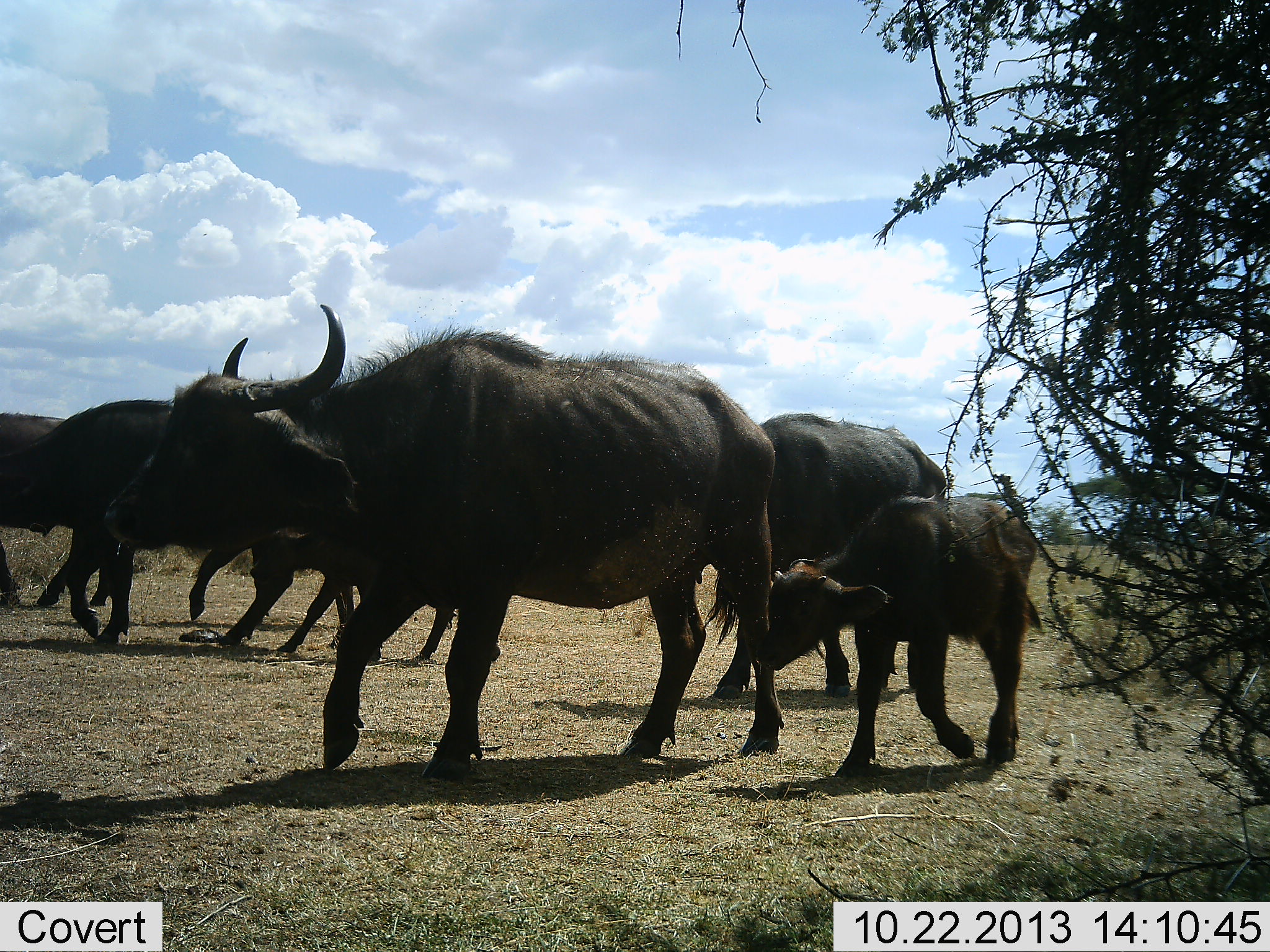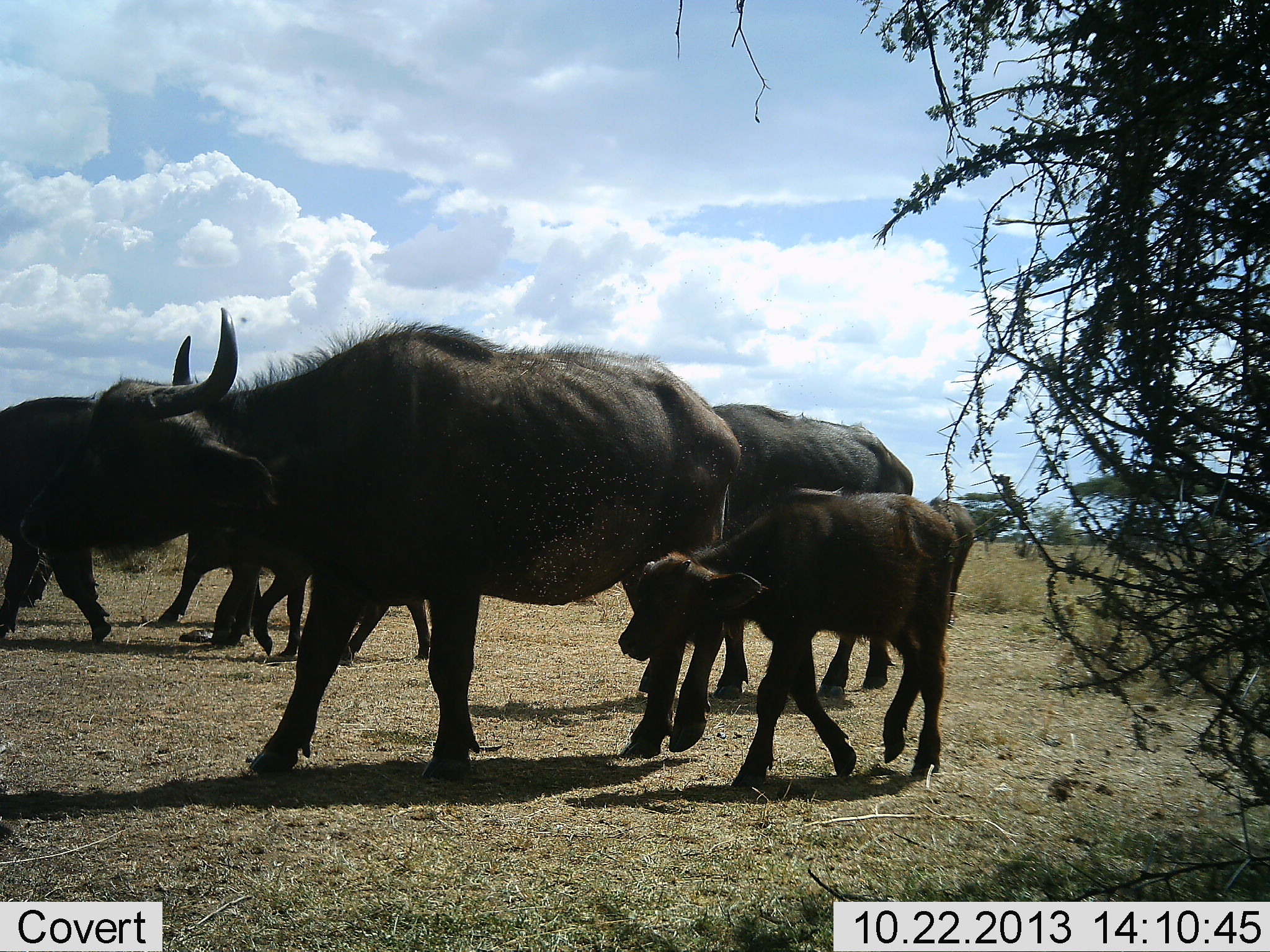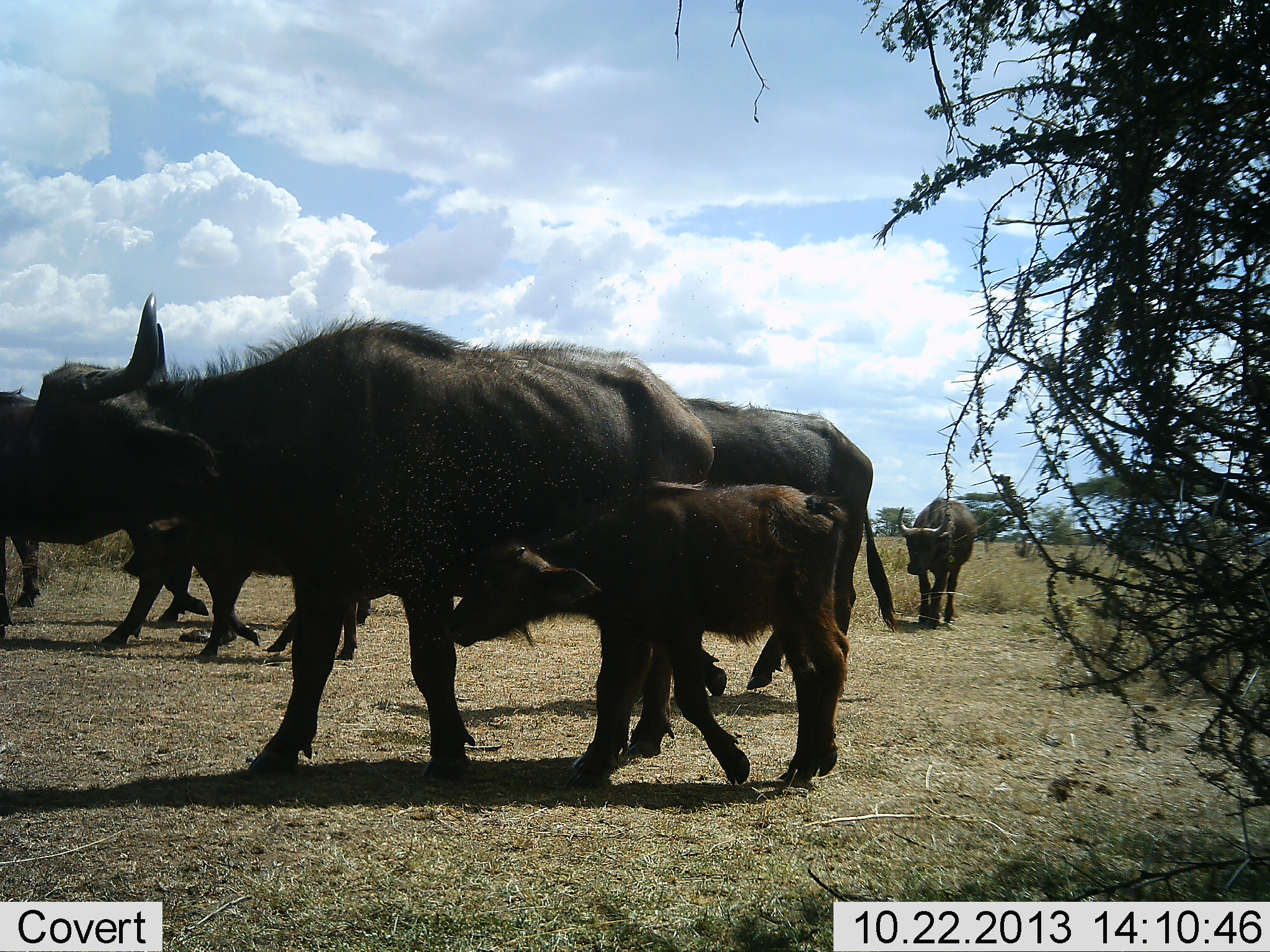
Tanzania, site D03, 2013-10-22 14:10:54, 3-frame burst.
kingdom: Animalia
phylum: Chordata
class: Mammalia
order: Artiodactyla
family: Bovidae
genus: Syncerus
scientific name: Syncerus caffer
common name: cape buffalo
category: buffalo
Buffalo (cape buffalo) (Syncerus caffer), count 6. Behavior (volunteer vote fractions): standing 0%, resting 0%, moving 100%, interacting 0%. Young present (vote fraction): 100%. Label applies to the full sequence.